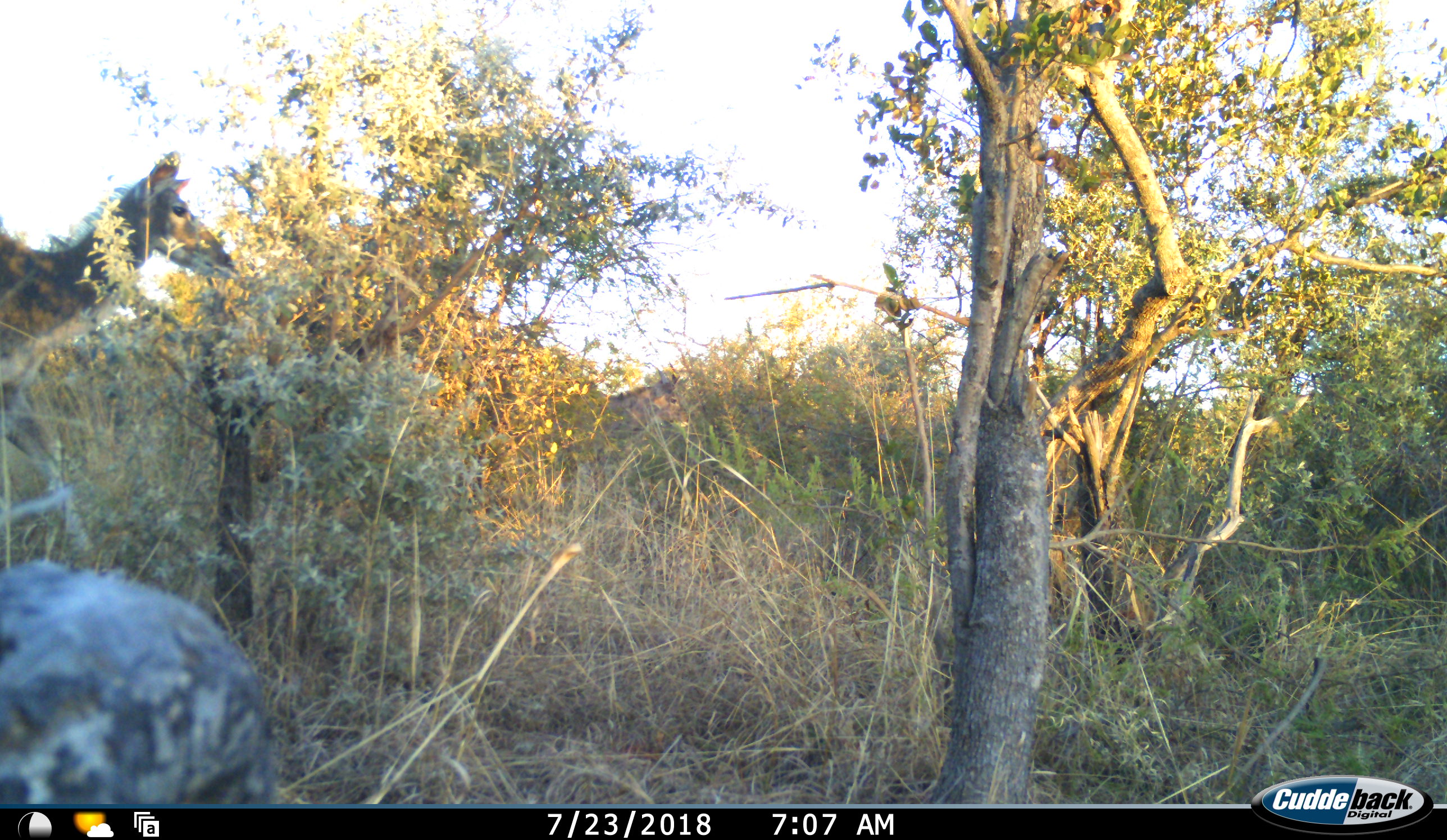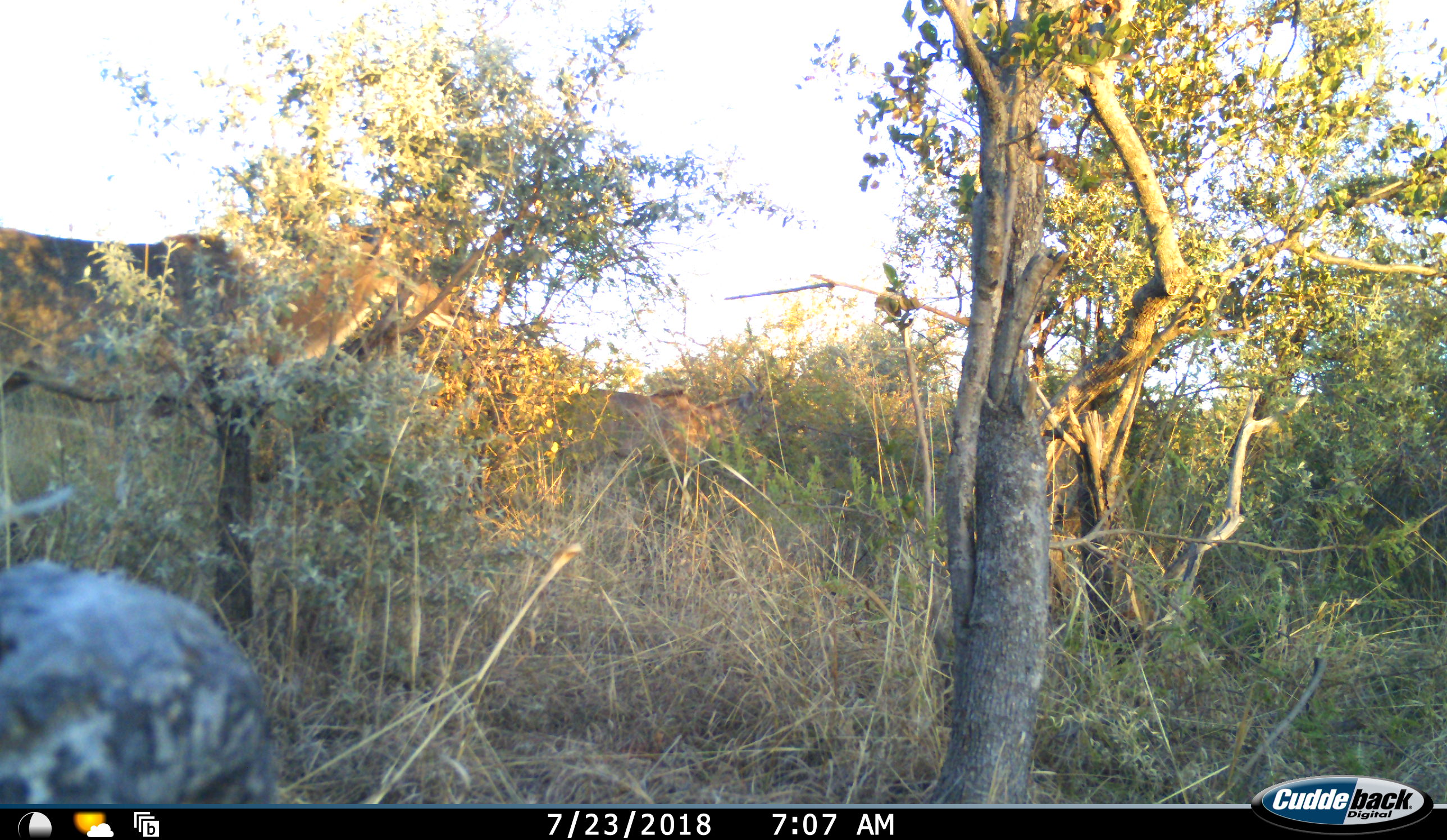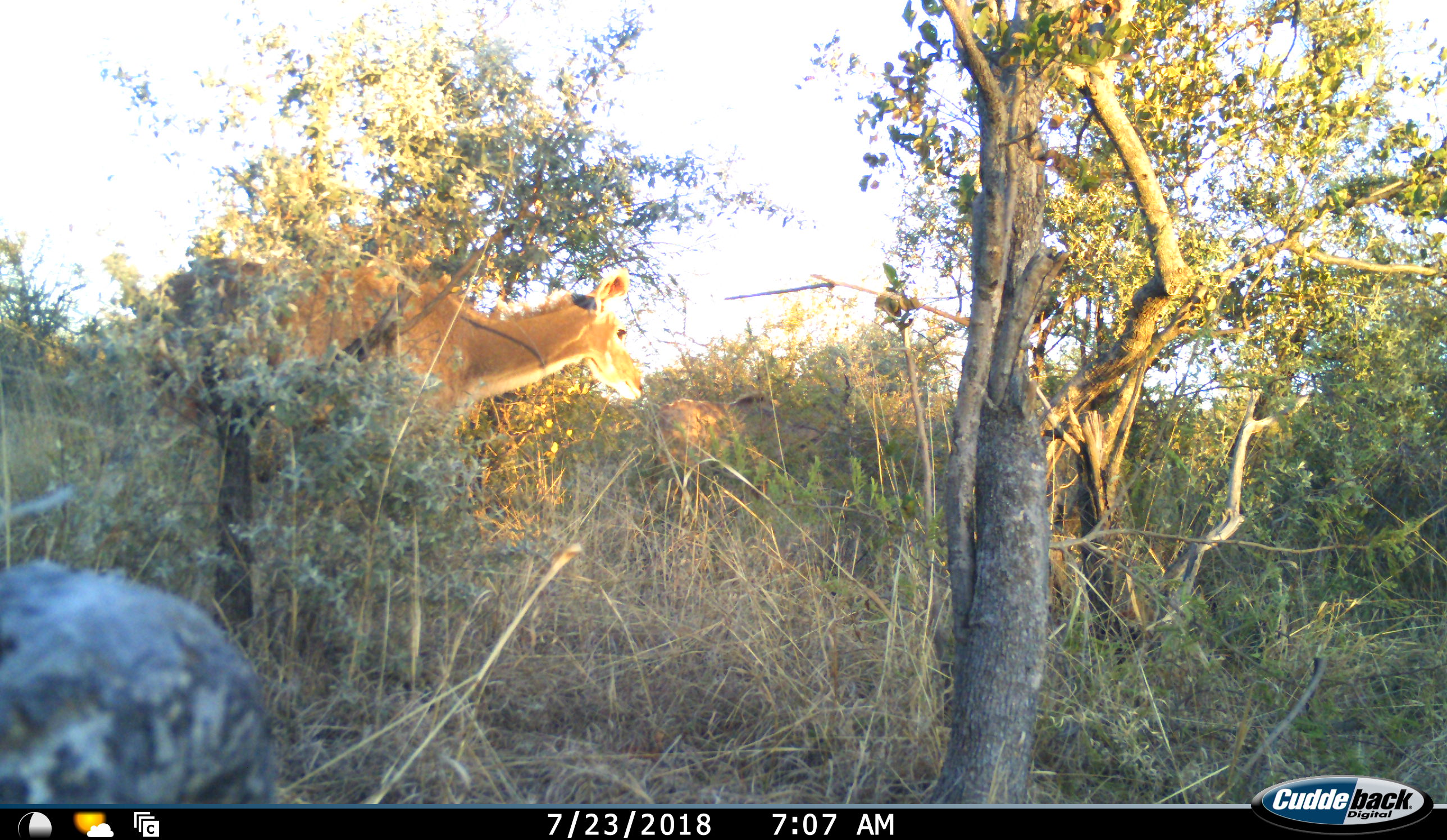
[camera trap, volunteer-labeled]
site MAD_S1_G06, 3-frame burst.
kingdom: Animalia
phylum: Chordata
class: Mammalia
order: Artiodactyla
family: Bovidae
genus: Aepyceros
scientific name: Aepyceros melampus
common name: impala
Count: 1.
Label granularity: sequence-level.